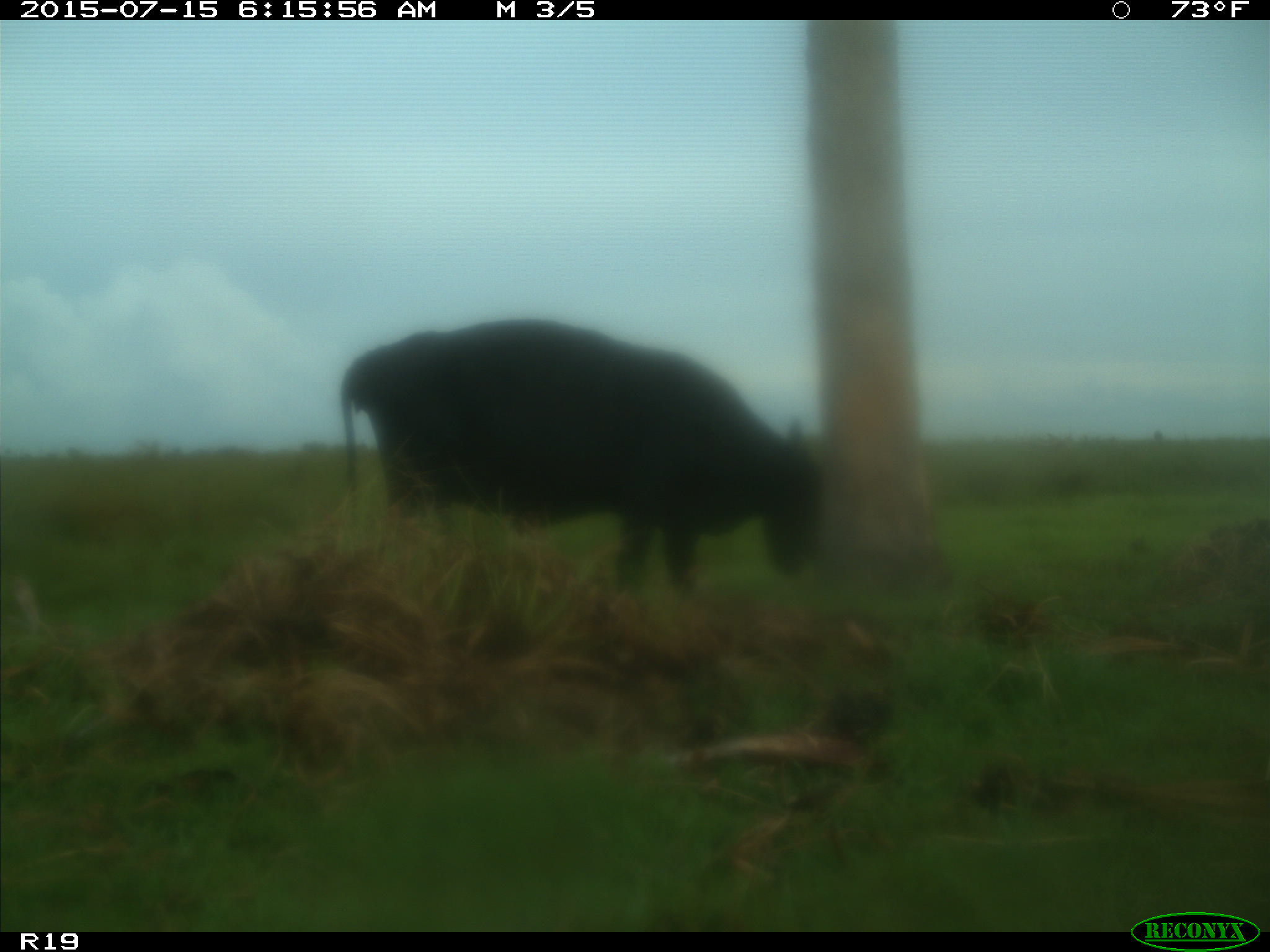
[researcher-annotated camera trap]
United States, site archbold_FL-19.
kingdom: Animalia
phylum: Chordata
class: Mammalia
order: Artiodactyla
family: Bovidae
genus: Bos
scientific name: Bos taurus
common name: domestic cow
Bos taurus (domestic cow).